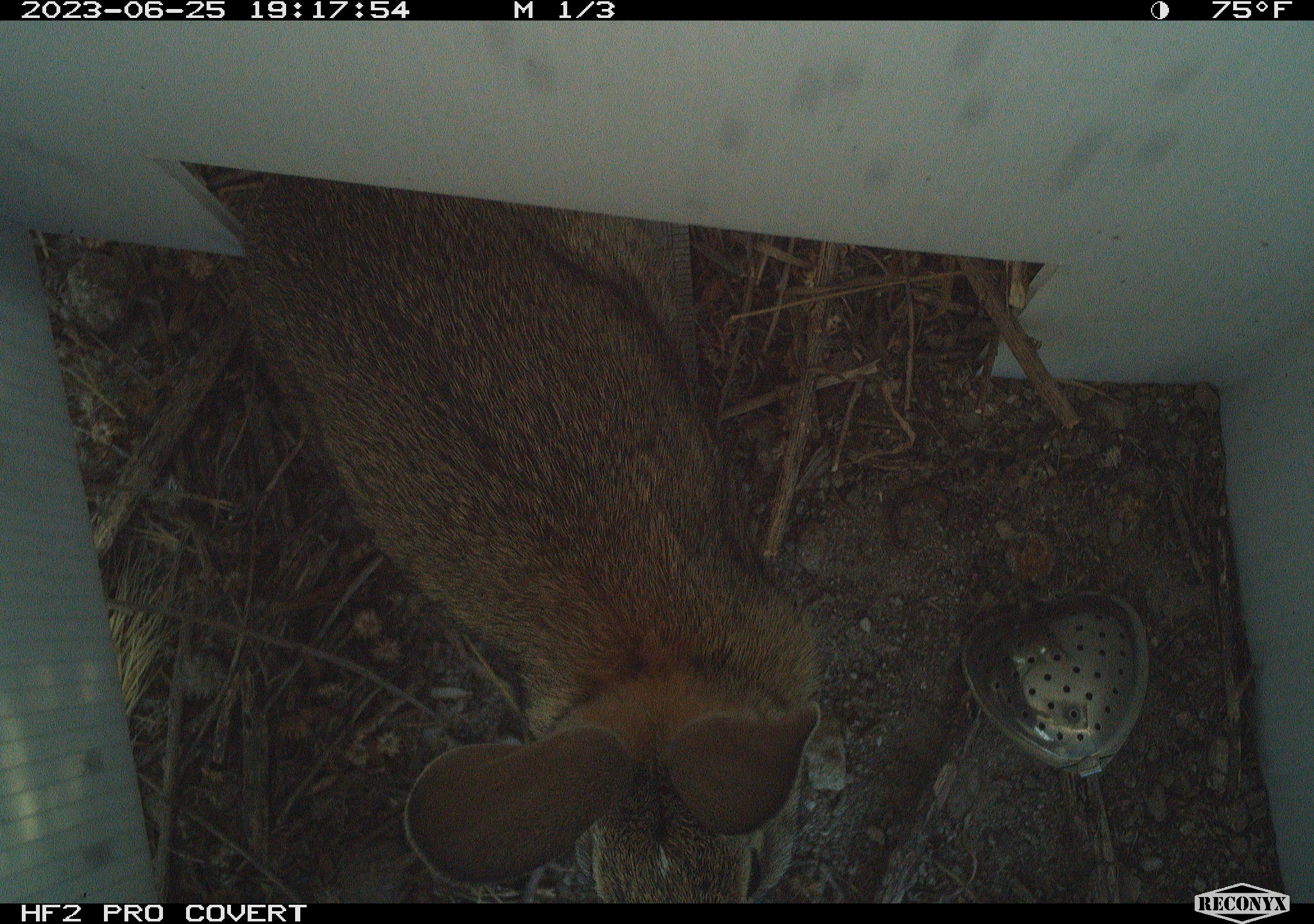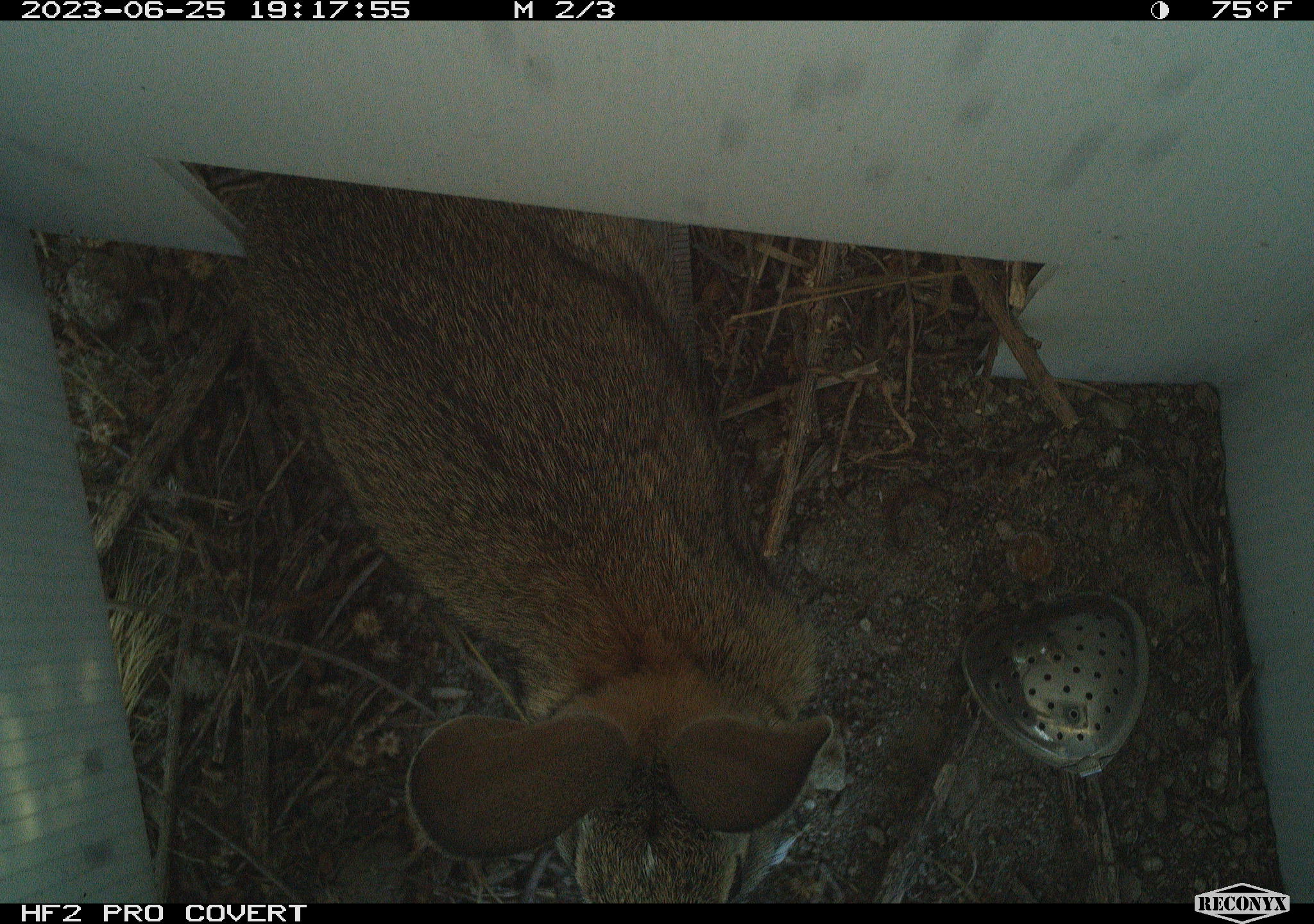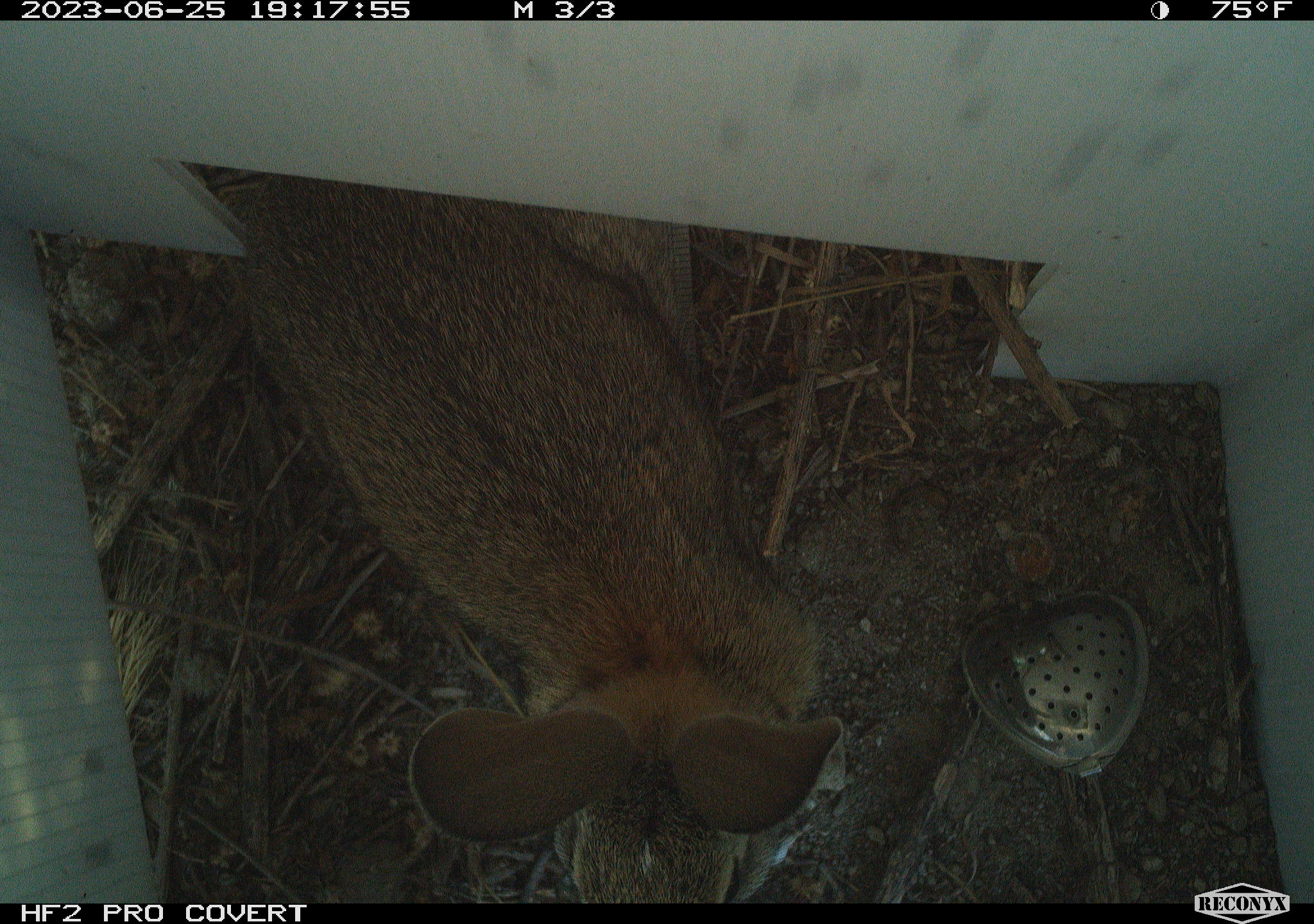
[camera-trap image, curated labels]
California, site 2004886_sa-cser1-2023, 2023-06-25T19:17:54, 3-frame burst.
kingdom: Animalia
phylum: Chordata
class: Mammalia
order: Lagomorpha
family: Leporidae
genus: Sylvilagus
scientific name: Sylvilagus bachmani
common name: brush rabbit